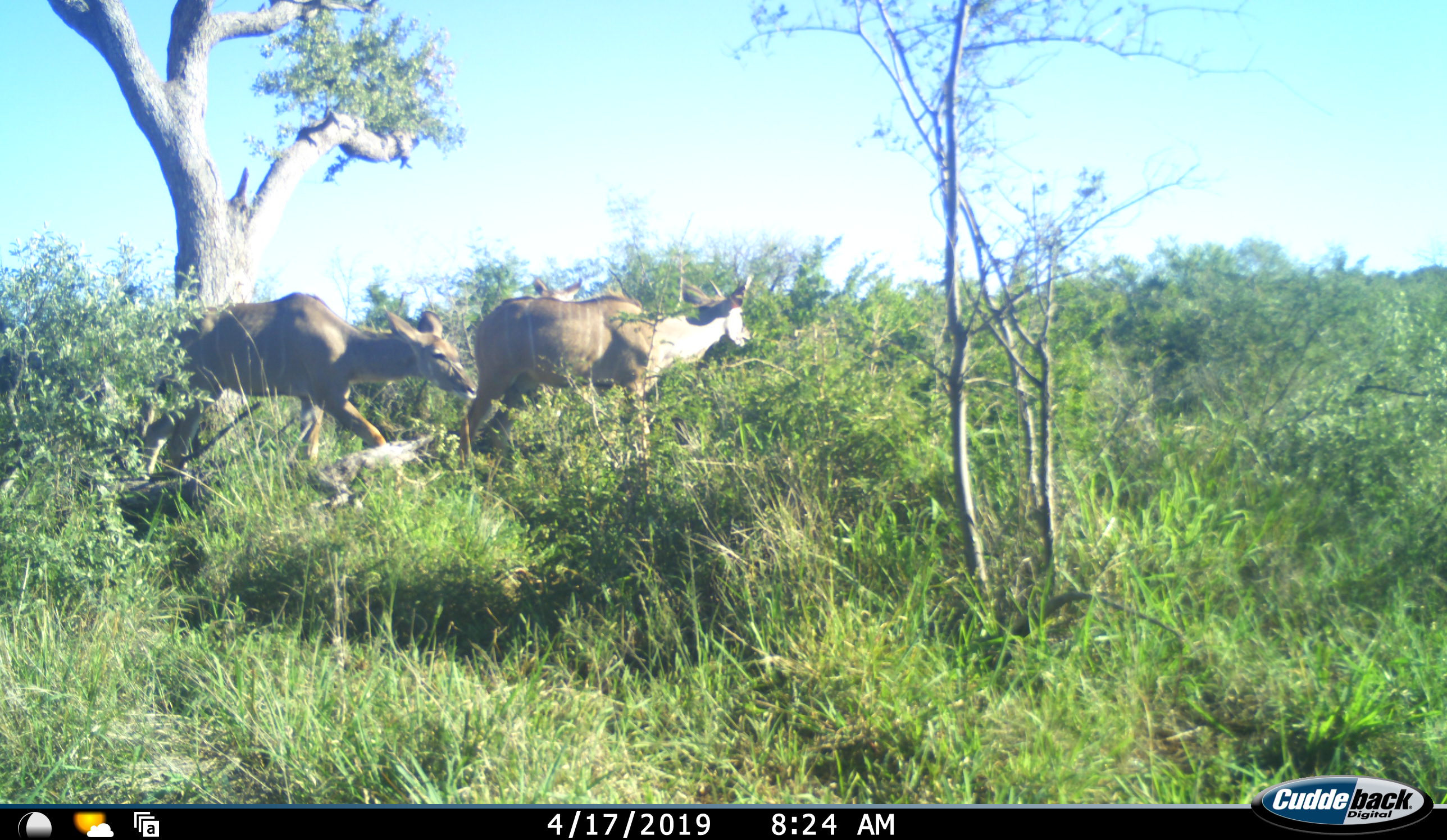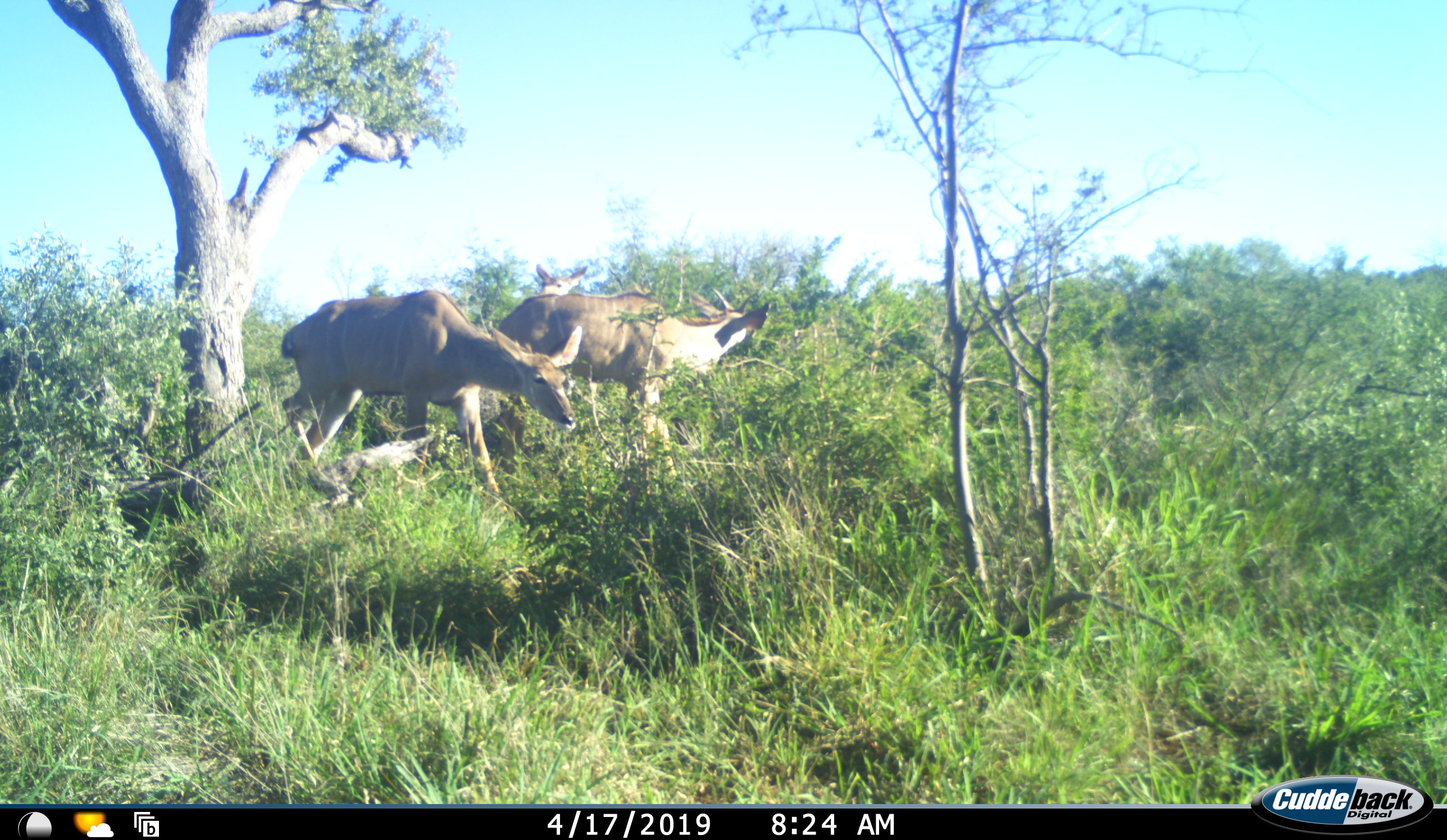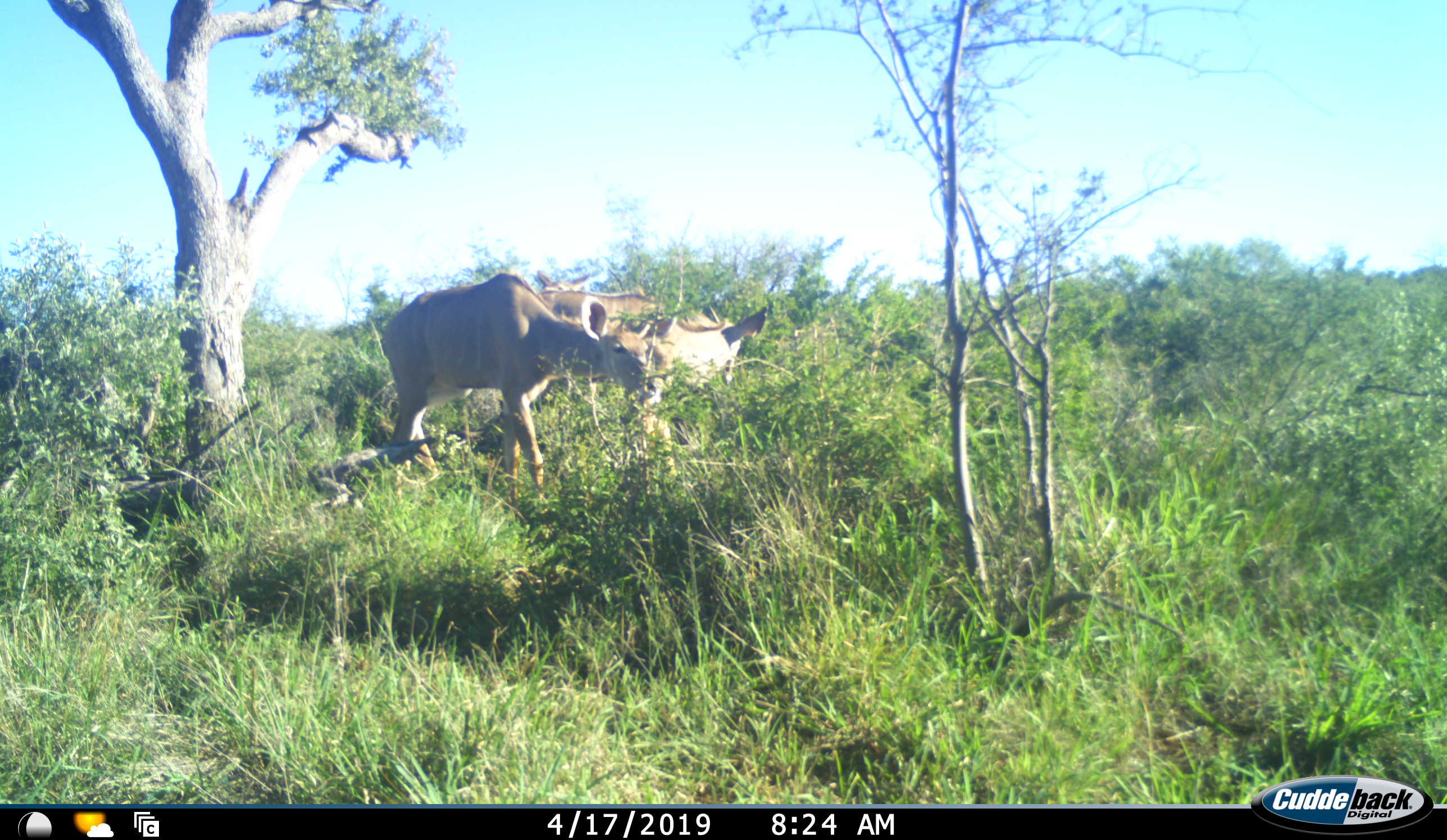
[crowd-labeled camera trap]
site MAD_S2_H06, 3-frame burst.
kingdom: Animalia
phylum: Chordata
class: Mammalia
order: Artiodactyla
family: Bovidae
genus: Tragelaphus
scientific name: Tragelaphus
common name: kudu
Kudu (Tragelaphus), count 3. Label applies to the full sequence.